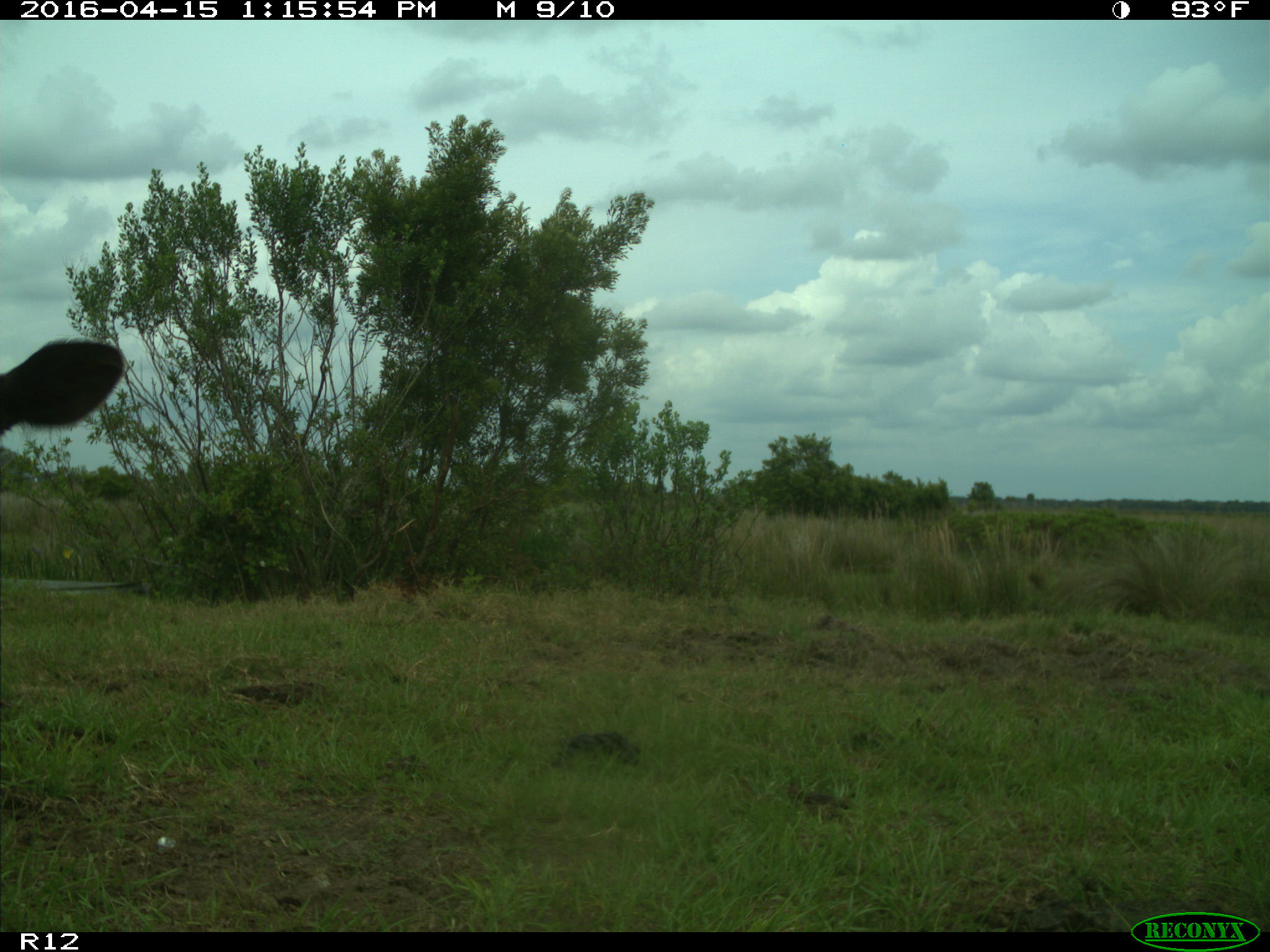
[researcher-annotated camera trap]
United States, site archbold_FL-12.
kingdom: Animalia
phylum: Chordata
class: Mammalia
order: Artiodactyla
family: Bovidae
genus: Bos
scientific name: Bos taurus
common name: domestic cow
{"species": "Bos taurus (domestic cow)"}